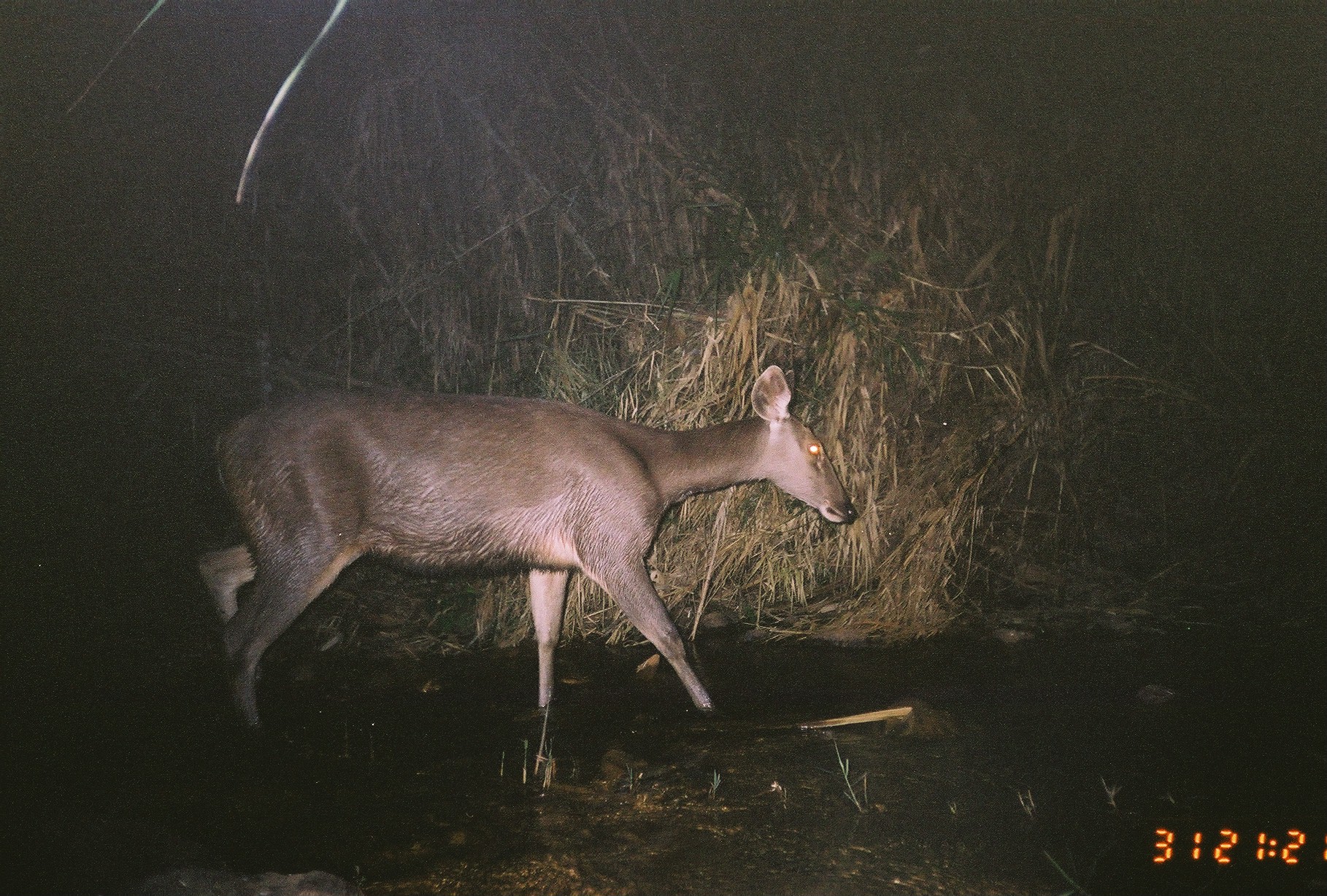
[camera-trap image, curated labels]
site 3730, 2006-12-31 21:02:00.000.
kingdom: Animalia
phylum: Chordata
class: Mammalia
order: Artiodactyla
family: Cervidae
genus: Rusa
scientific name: Rusa unicolor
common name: sambar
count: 1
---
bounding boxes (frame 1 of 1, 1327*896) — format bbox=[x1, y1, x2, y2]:
rusa unicolor: bbox=[198, 364, 858, 719]